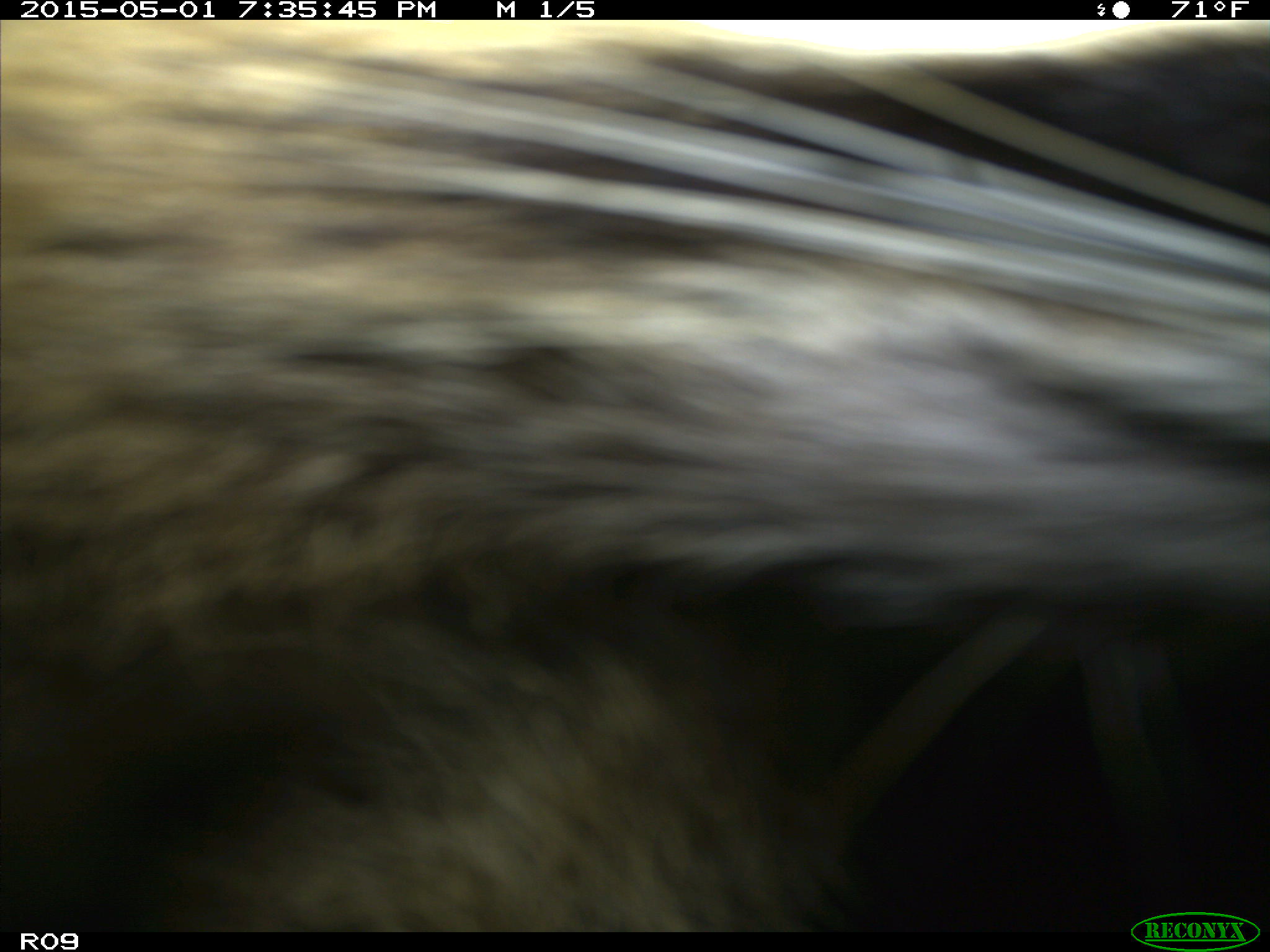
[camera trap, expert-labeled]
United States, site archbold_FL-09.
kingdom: Animalia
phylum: Chordata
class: Mammalia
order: Artiodactyla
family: Bovidae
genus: Bos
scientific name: Bos taurus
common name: domestic cow